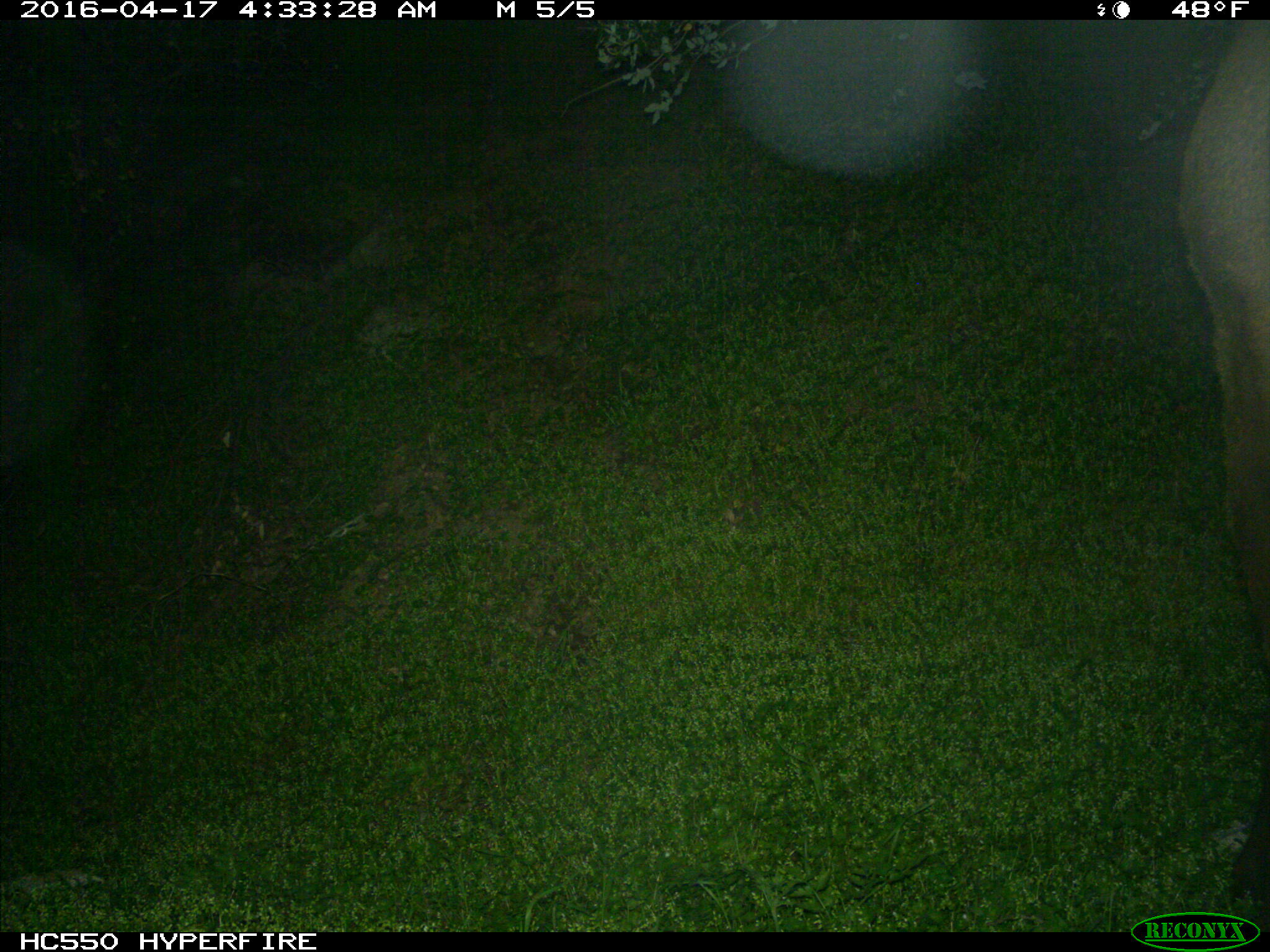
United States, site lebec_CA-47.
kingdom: Animalia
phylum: Chordata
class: Mammalia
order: Artiodactyla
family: Cervidae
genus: Cervus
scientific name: Cervus canadensis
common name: elk